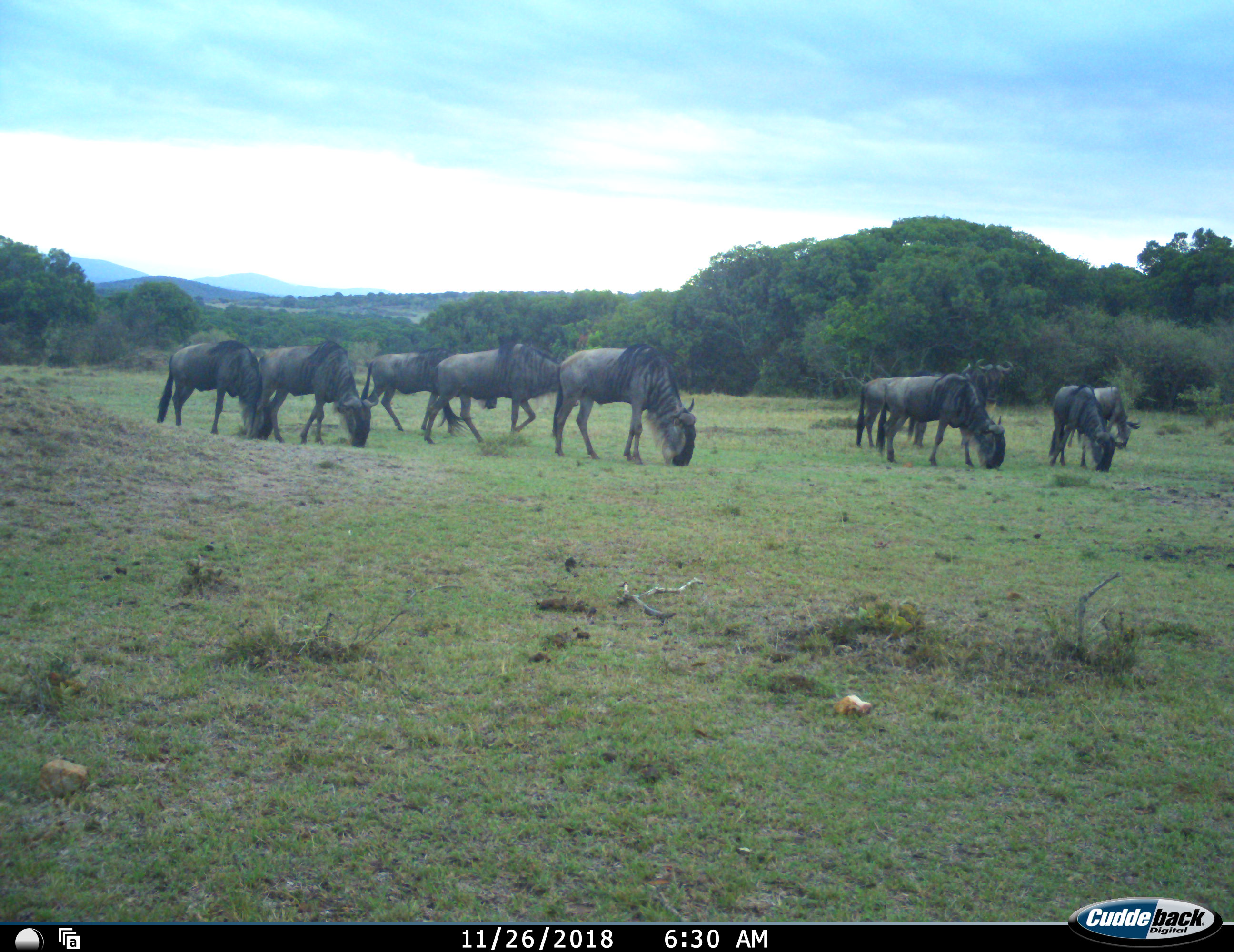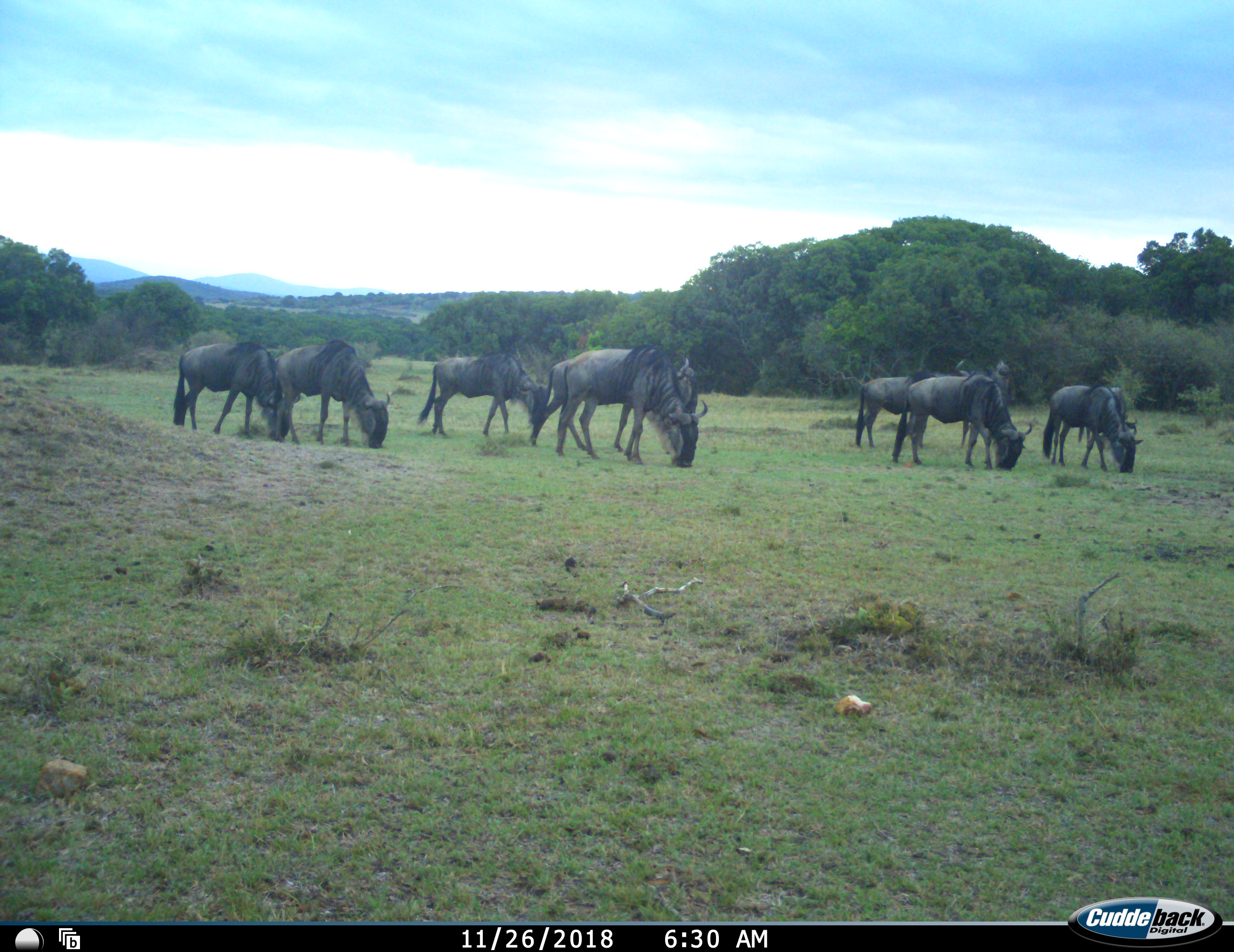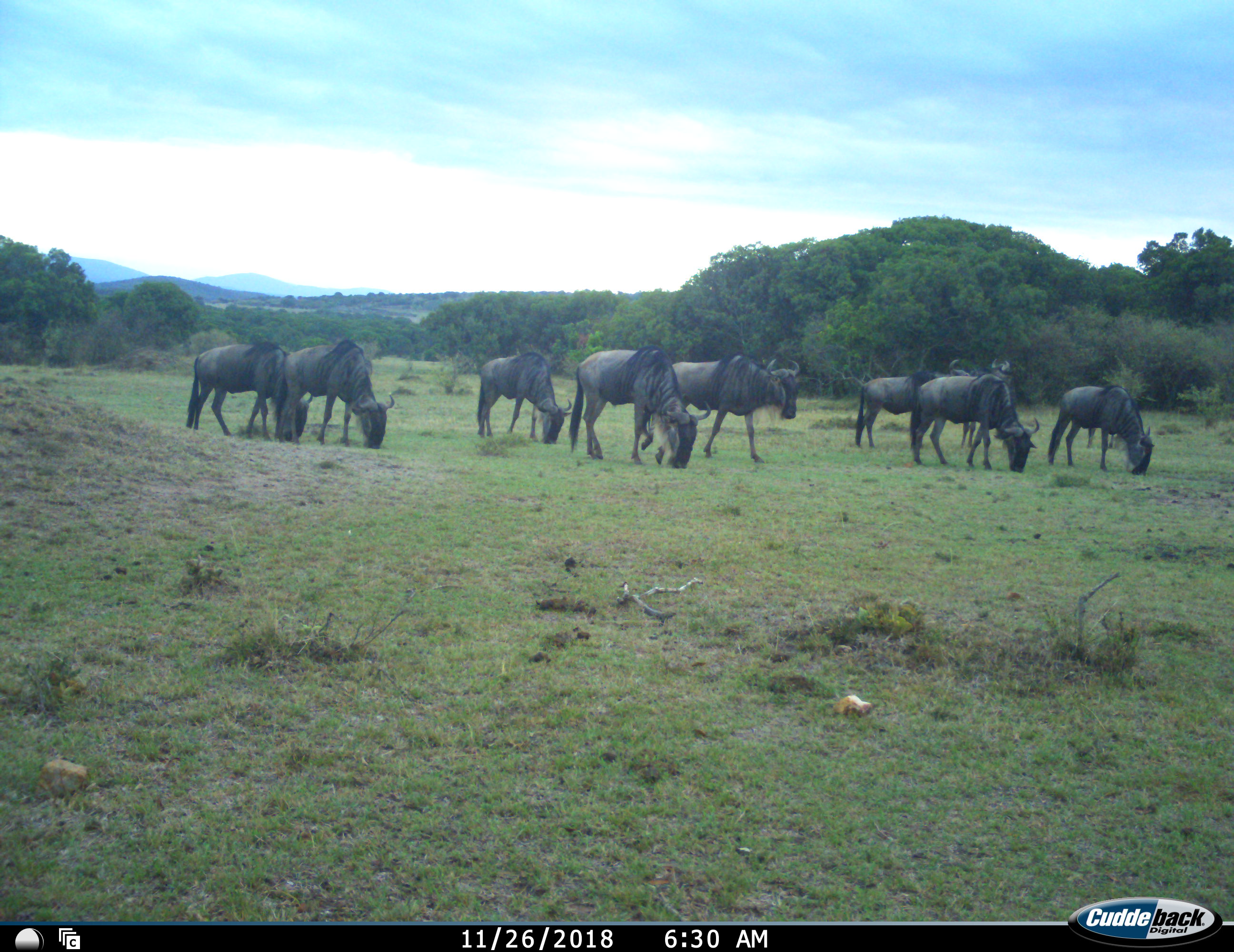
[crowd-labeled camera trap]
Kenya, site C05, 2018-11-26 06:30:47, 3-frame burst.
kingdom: Animalia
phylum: Chordata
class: Mammalia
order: Artiodactyla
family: Bovidae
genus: Connochaetes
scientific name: Connochaetes taurinus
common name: common wildebeest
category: wildebeest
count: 9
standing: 20%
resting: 0%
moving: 60%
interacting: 10%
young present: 0%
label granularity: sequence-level